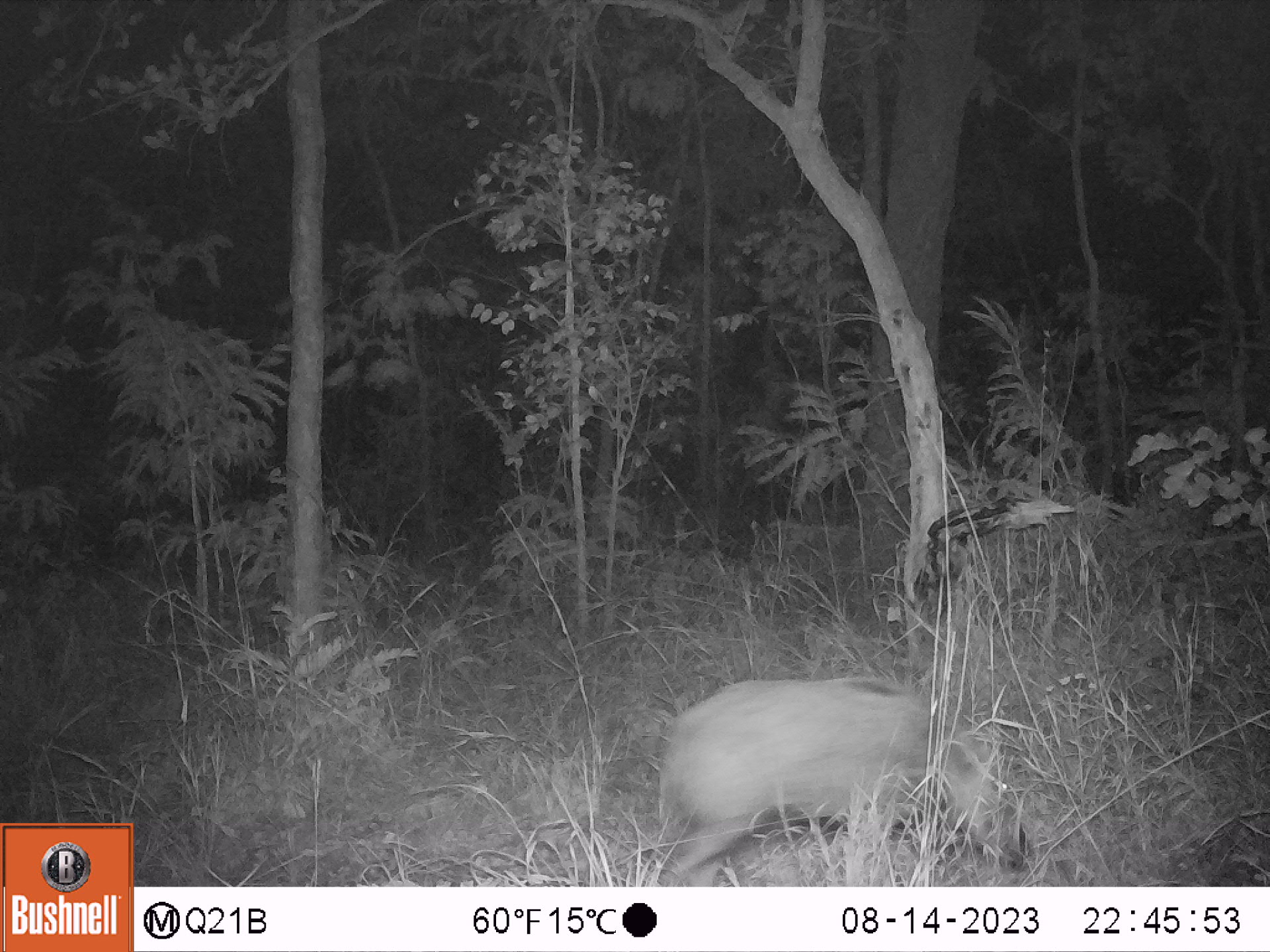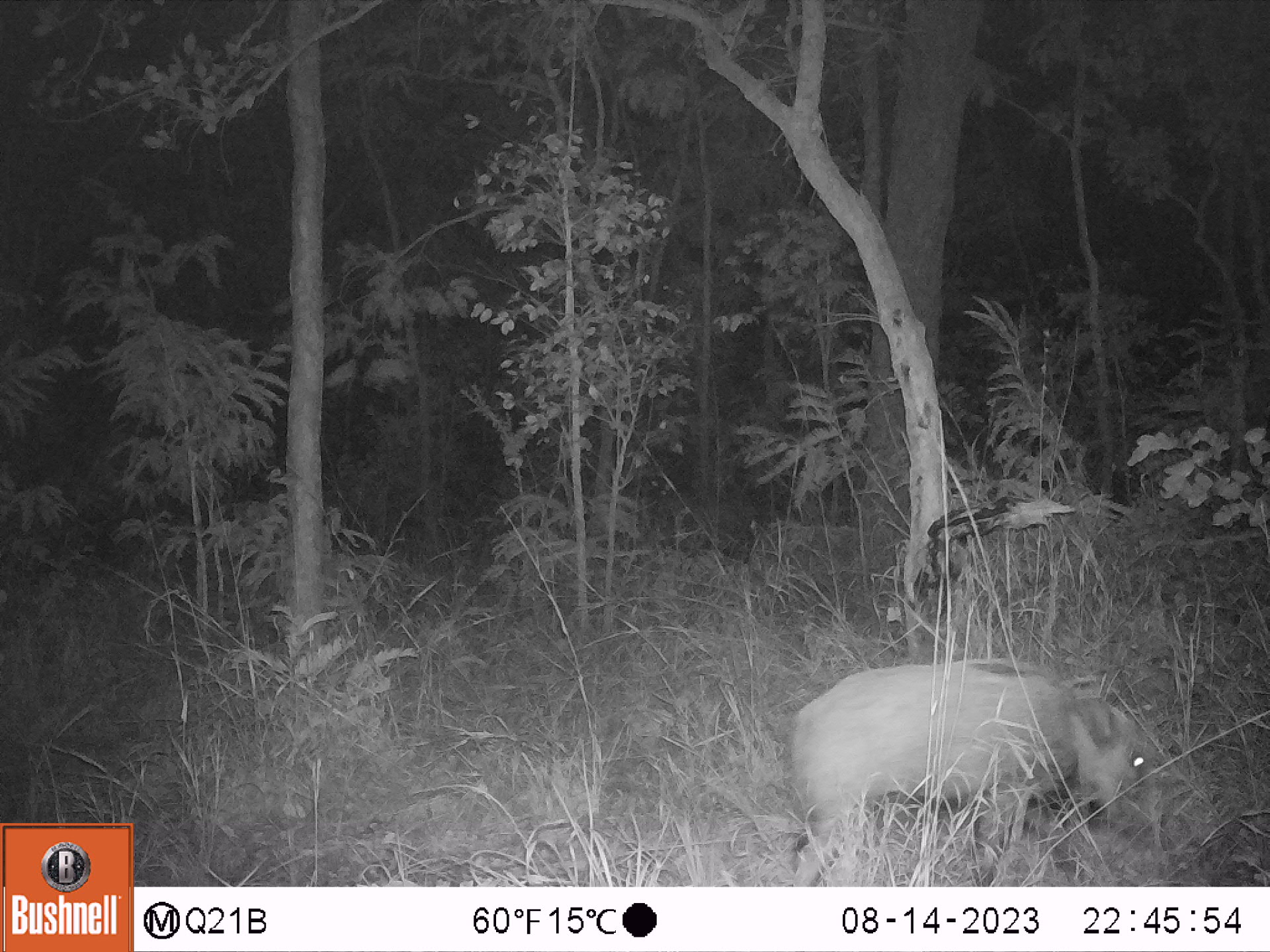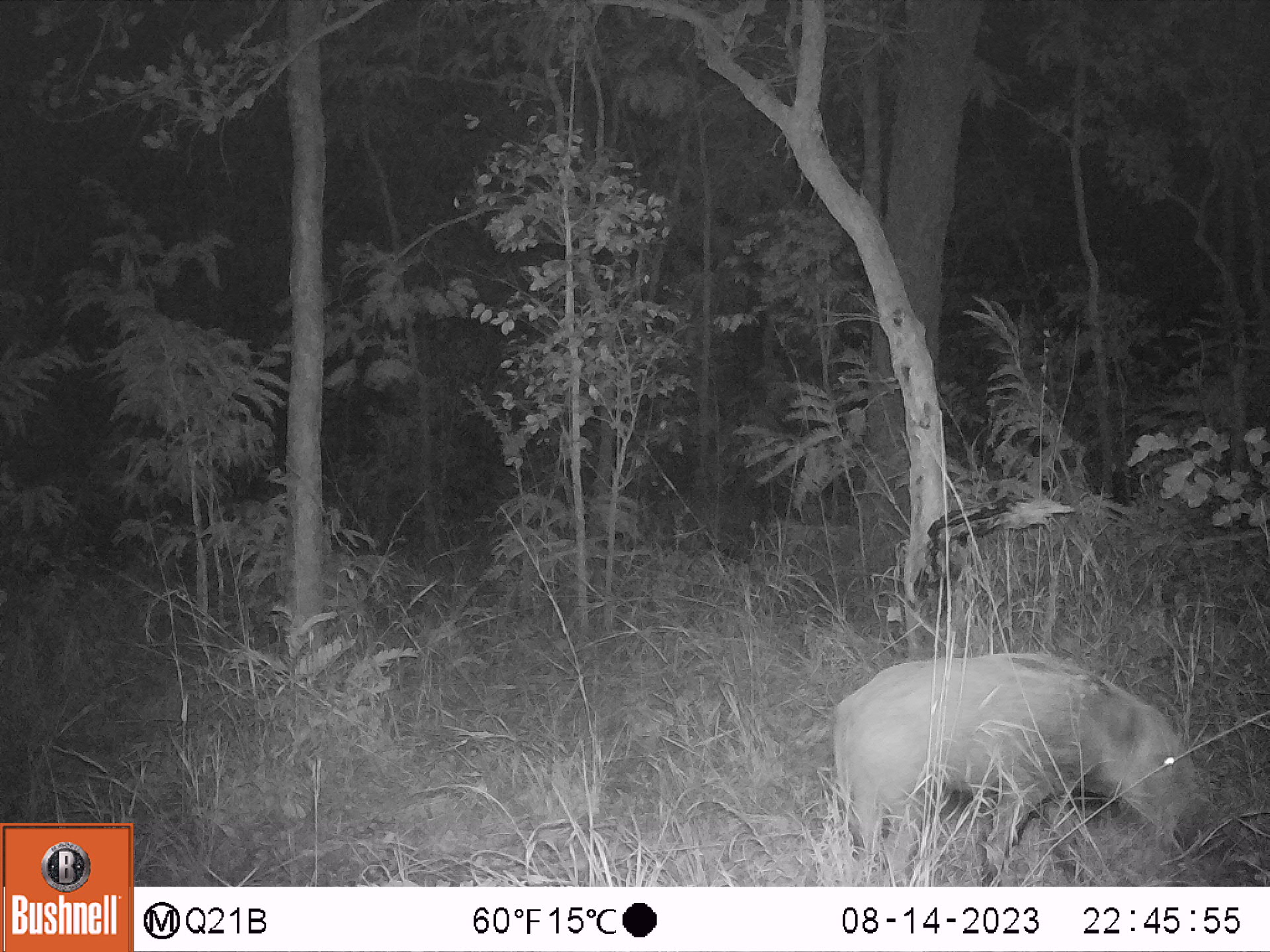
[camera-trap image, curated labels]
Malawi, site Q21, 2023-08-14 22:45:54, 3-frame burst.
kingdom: Animalia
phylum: Chordata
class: Mammalia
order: Artiodactyla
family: Suidae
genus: Potamochoerus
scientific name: Potamochoerus larvatus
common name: bushpig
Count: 1.